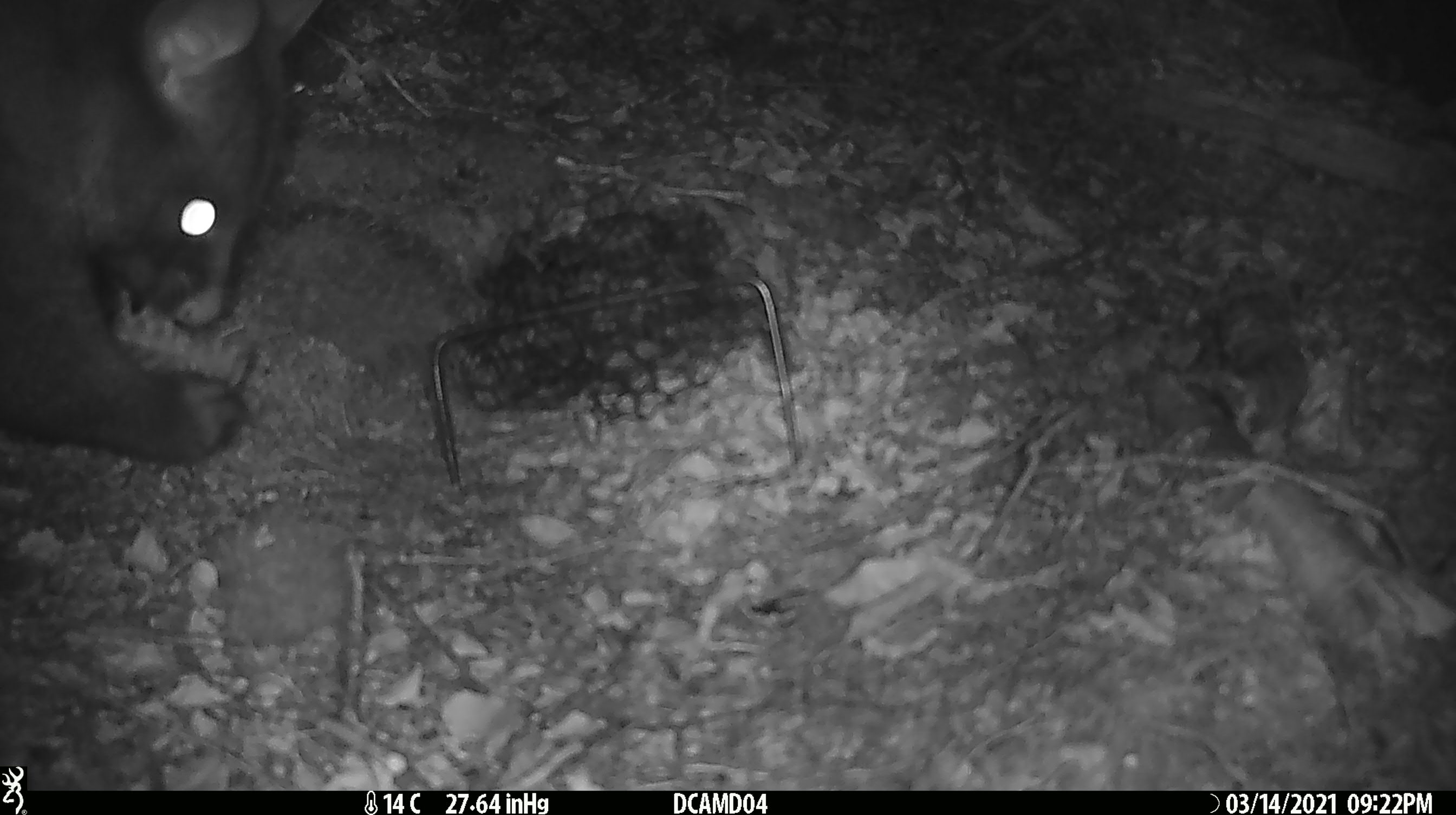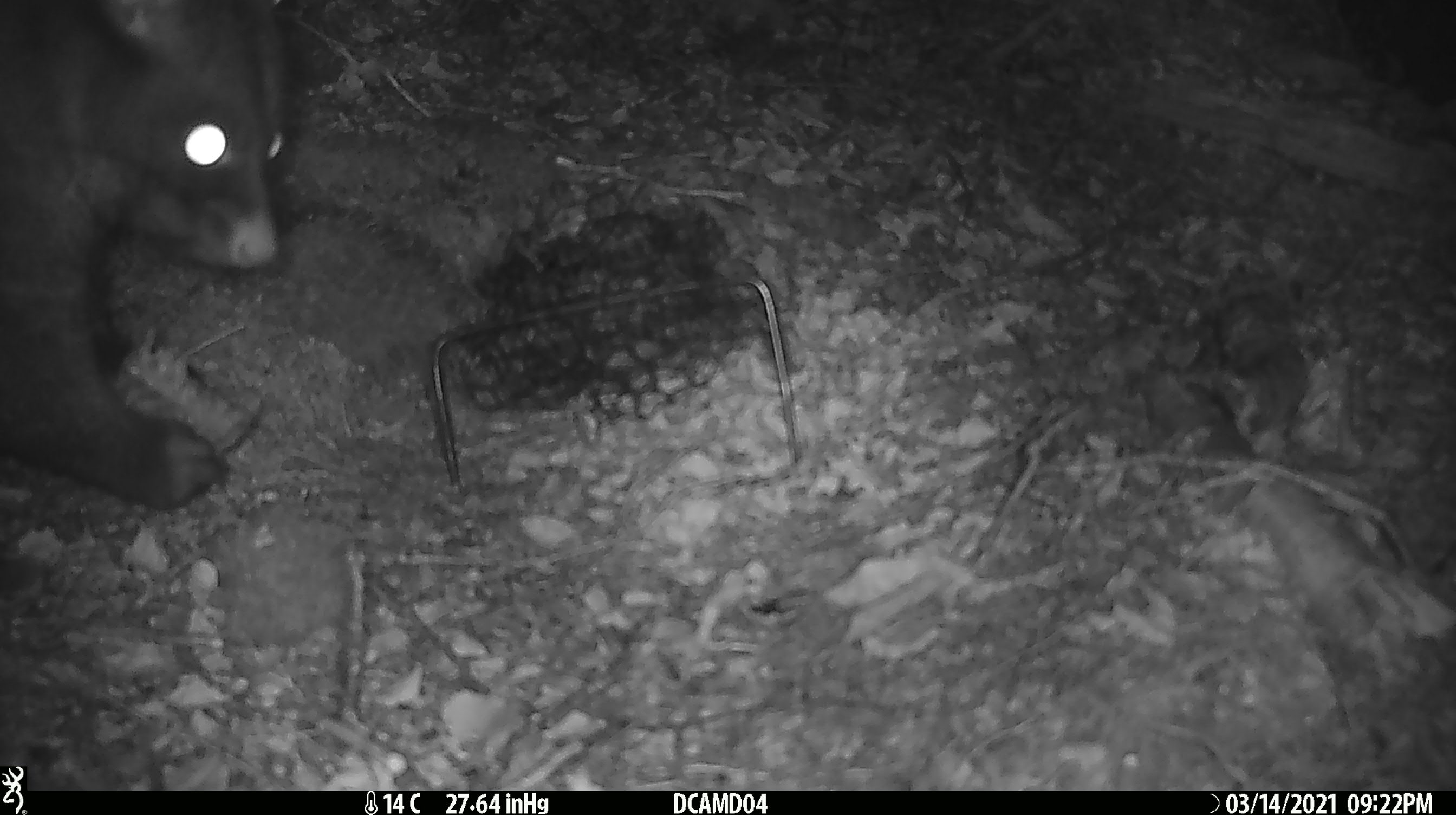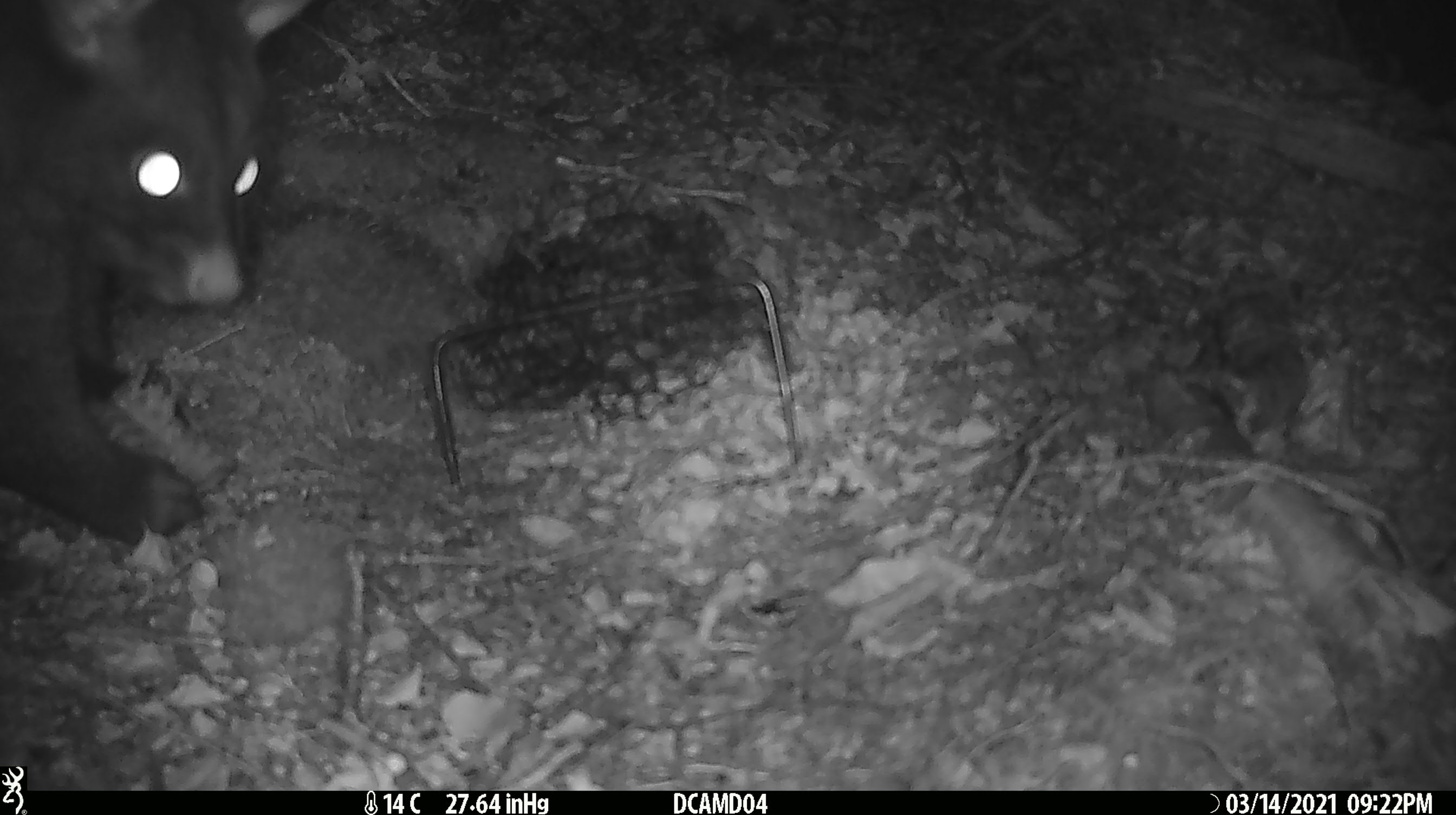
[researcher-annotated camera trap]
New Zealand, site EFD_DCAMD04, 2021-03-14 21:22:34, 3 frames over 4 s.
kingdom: Animalia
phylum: Chordata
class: Mammalia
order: Diprotodontia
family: Phalangeridae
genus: Trichosurus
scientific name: Trichosurus vulpecula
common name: common brushtail possum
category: possum